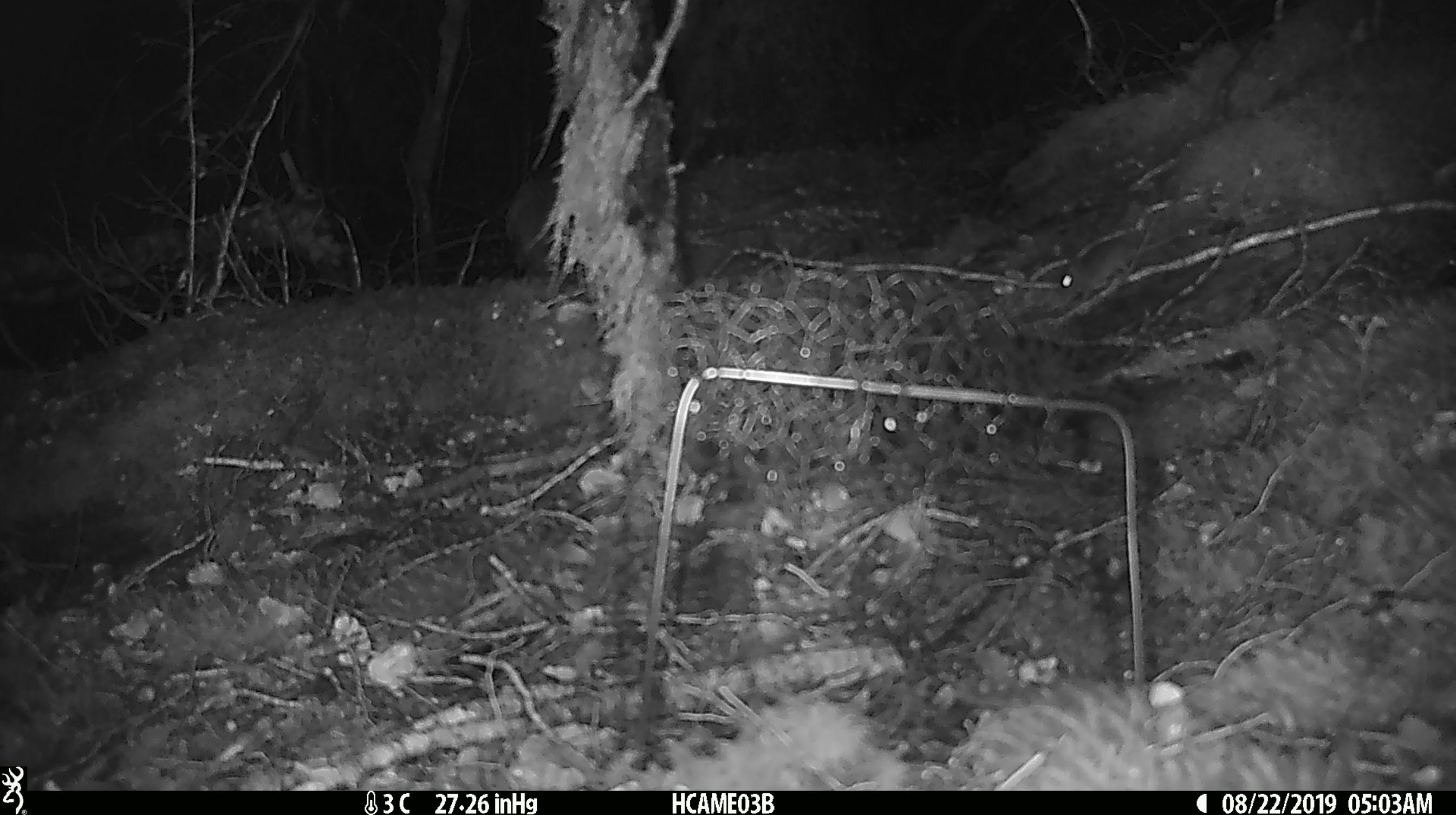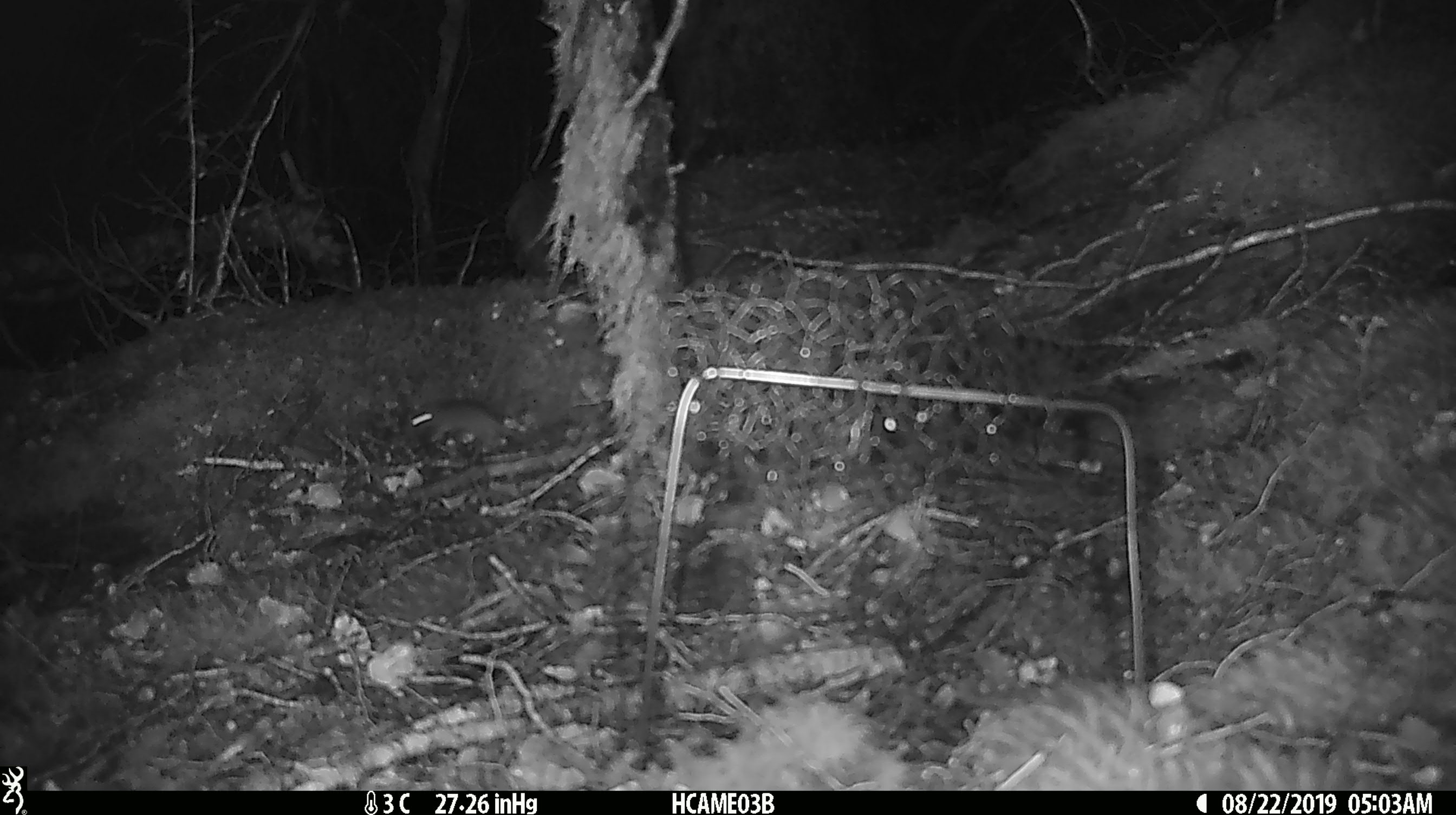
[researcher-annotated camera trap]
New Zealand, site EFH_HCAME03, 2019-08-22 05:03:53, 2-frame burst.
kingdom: Animalia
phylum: Chordata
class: Mammalia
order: Rodentia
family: Muridae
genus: Mus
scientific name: Mus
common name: mouse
Mouse (Mus).